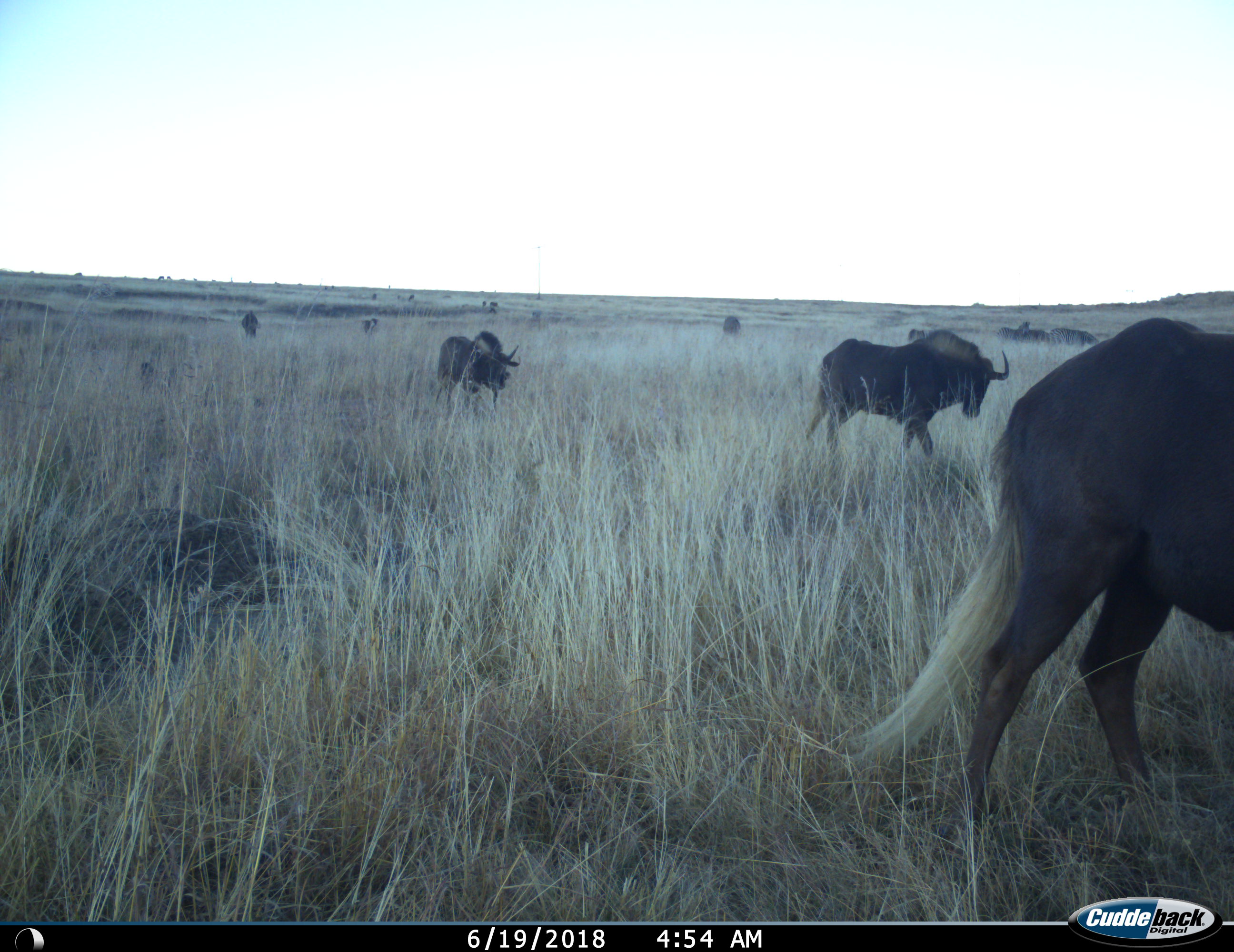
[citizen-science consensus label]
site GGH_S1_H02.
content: unidentified animal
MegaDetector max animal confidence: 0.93